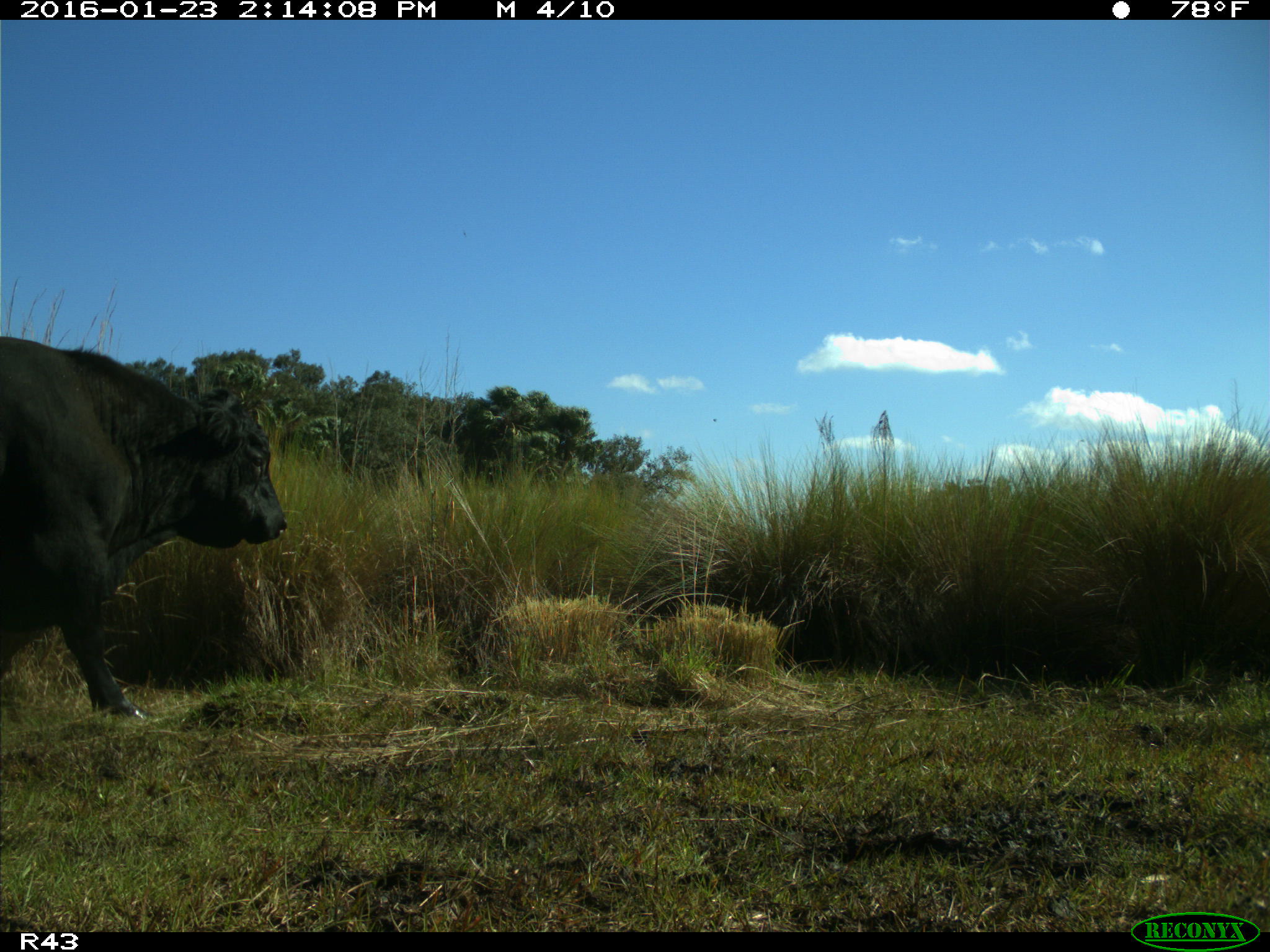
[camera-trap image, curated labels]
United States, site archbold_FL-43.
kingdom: Animalia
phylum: Chordata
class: Mammalia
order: Artiodactyla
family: Bovidae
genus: Bos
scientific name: Bos taurus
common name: domestic cow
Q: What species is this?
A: Bos taurus (domestic cow).